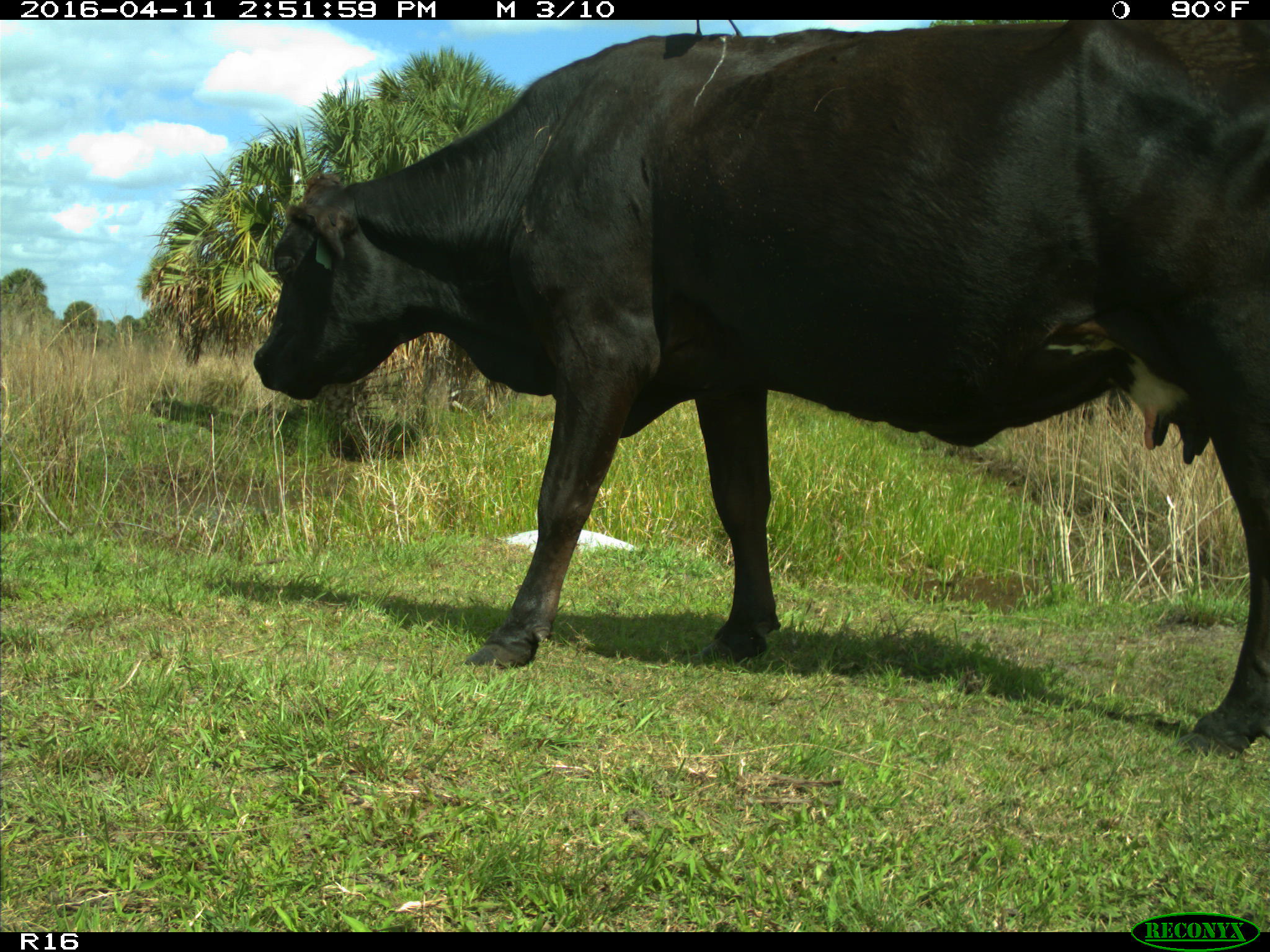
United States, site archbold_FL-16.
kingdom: Animalia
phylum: Chordata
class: Mammalia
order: Artiodactyla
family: Bovidae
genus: Bos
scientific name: Bos taurus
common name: domestic cow